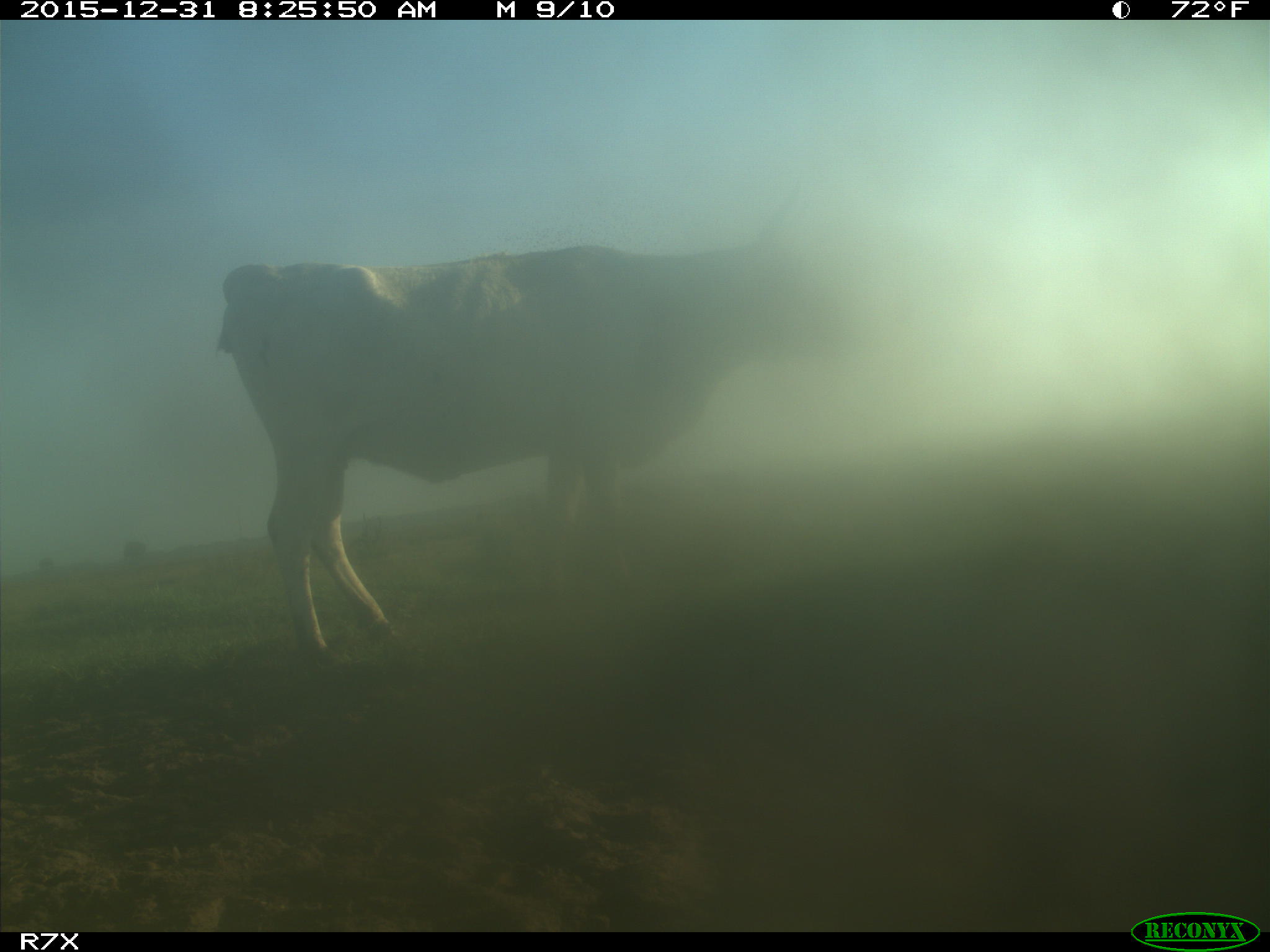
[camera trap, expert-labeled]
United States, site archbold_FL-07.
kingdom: Animalia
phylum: Chordata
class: Mammalia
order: Artiodactyla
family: Bovidae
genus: Bos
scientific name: Bos taurus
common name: domestic cow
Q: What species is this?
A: Bos taurus (domestic cow).